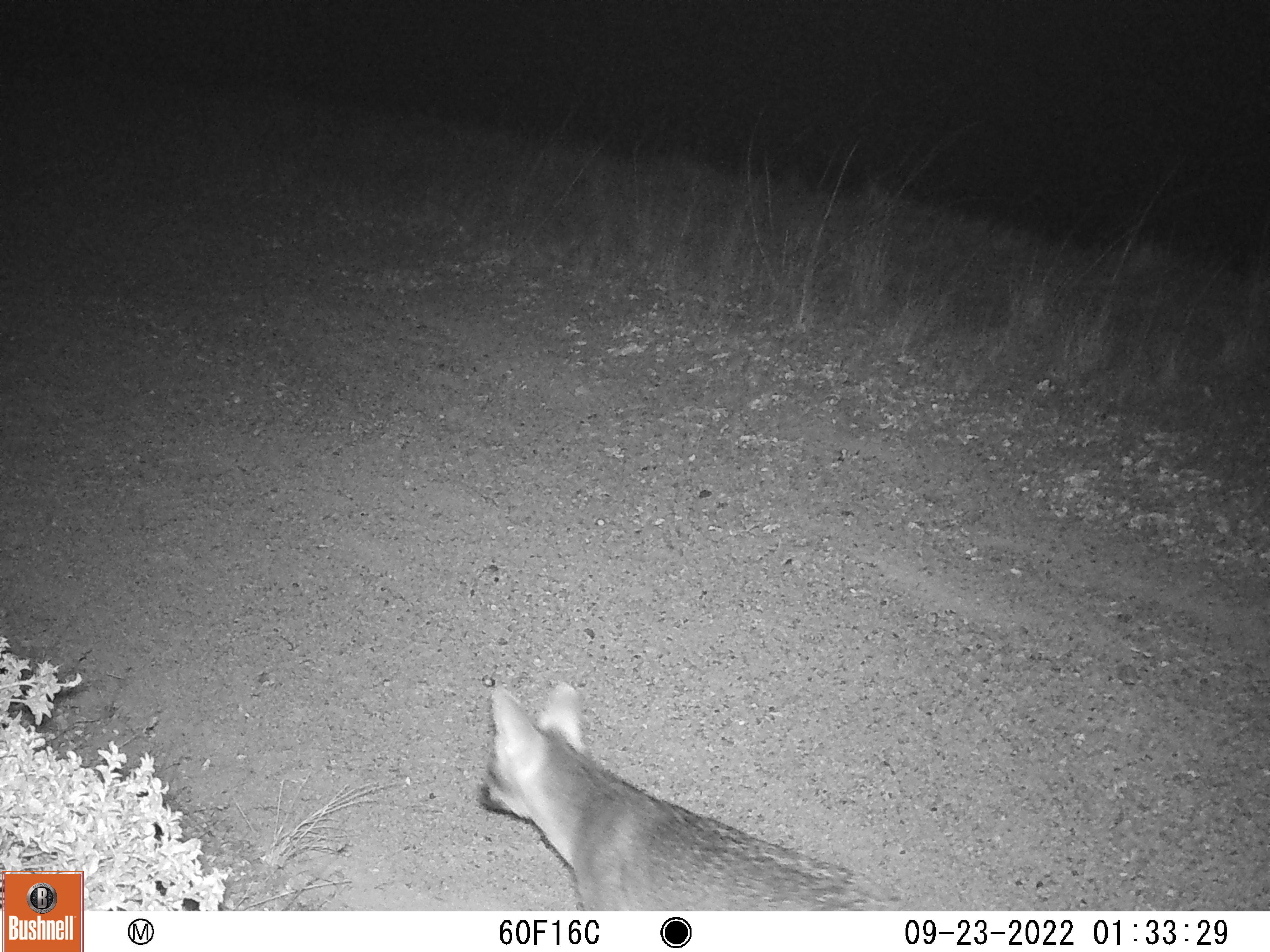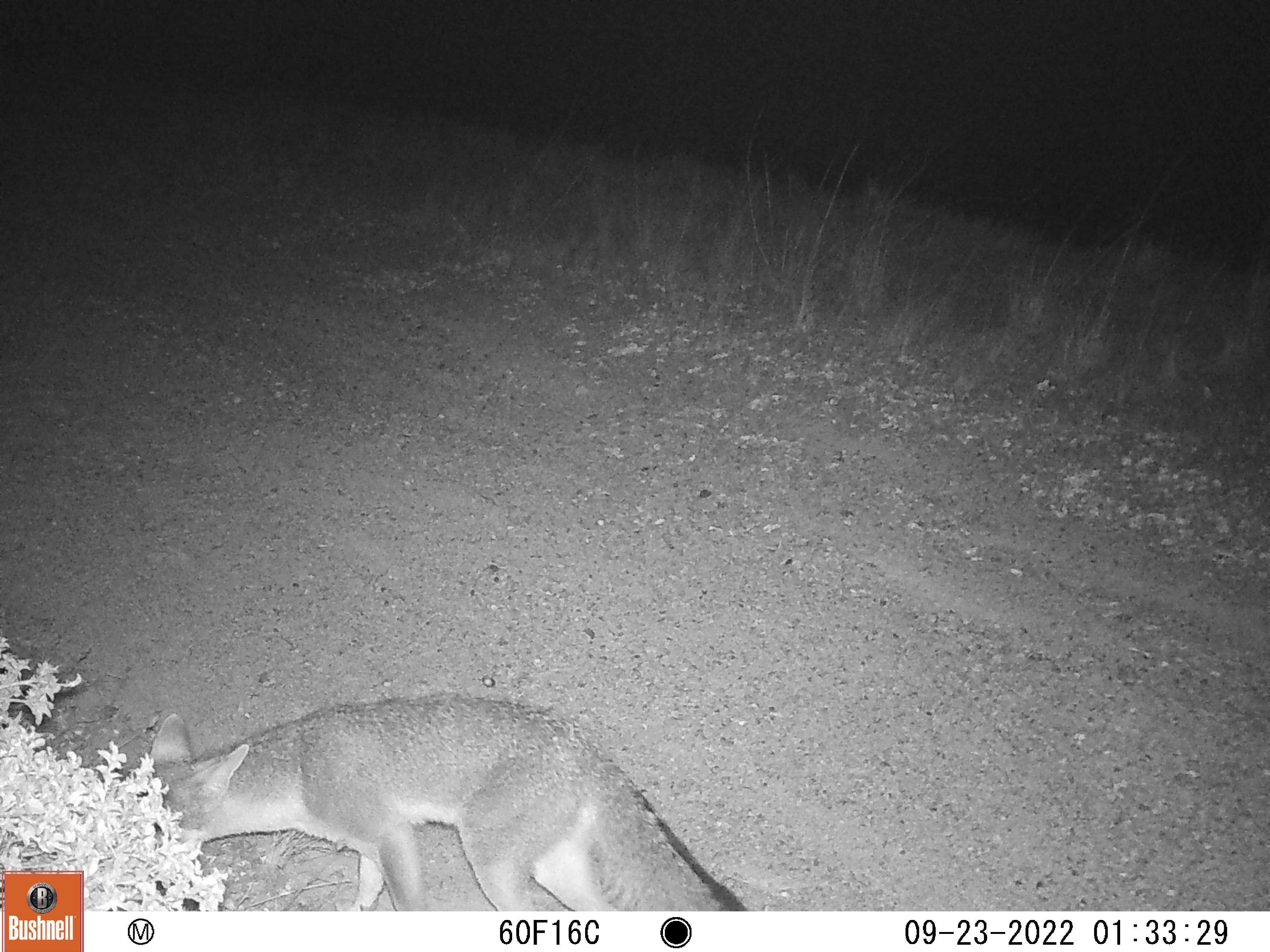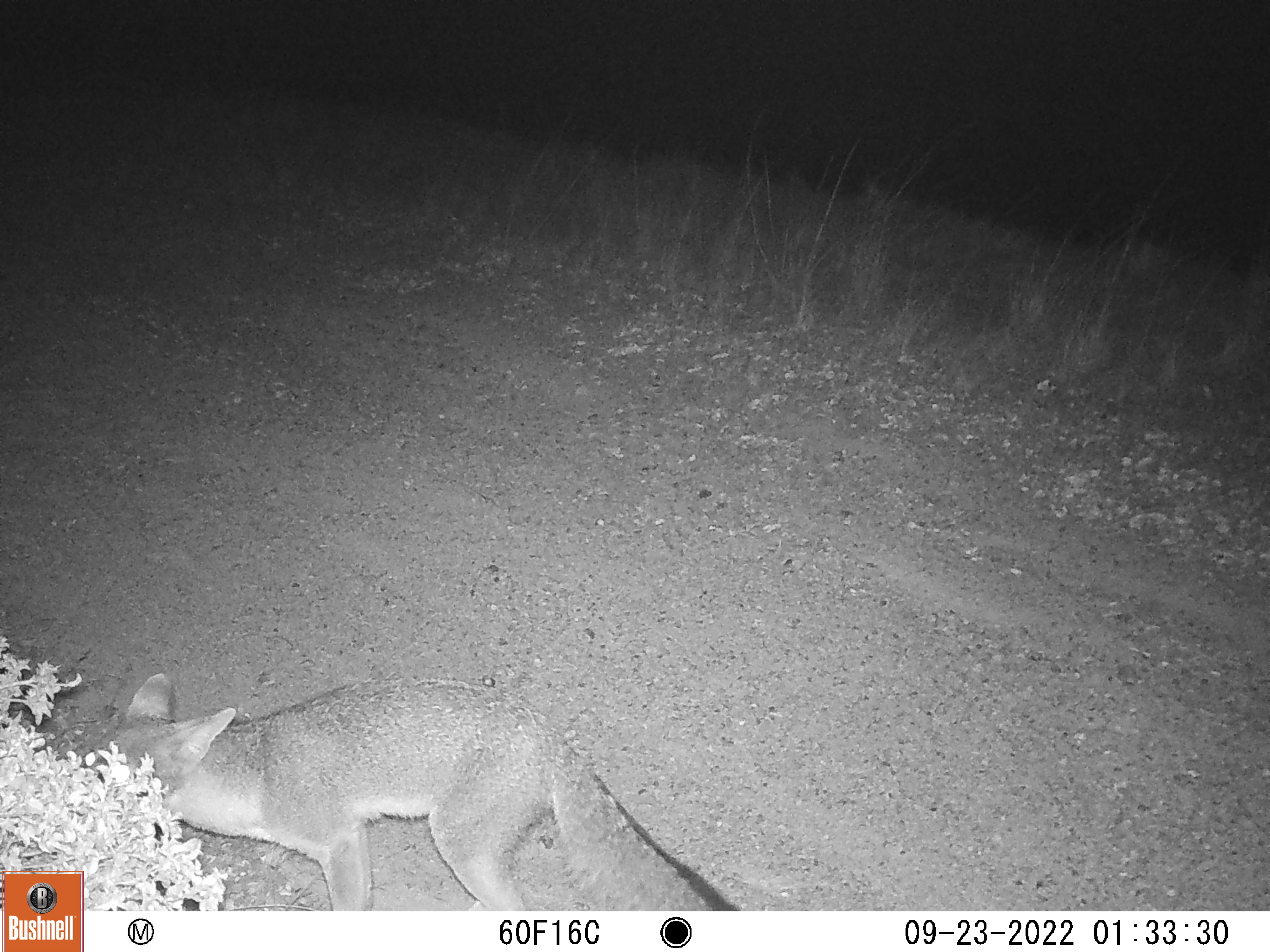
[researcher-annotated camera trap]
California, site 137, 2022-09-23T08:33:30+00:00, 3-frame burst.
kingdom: Animalia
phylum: Chordata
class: Mammalia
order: Carnivora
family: Canidae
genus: Urocyon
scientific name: Urocyon cinereoargenteus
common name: gray fox